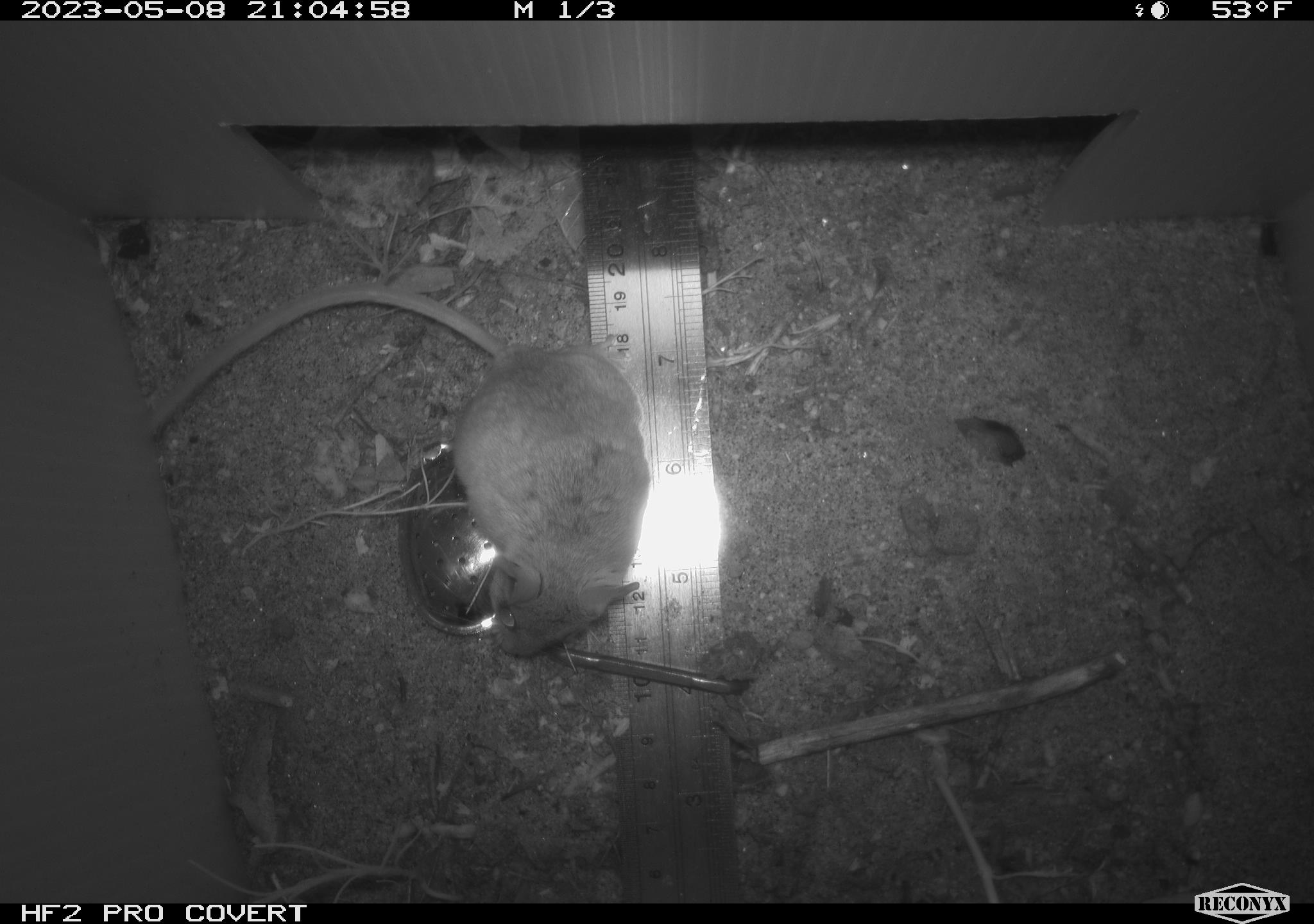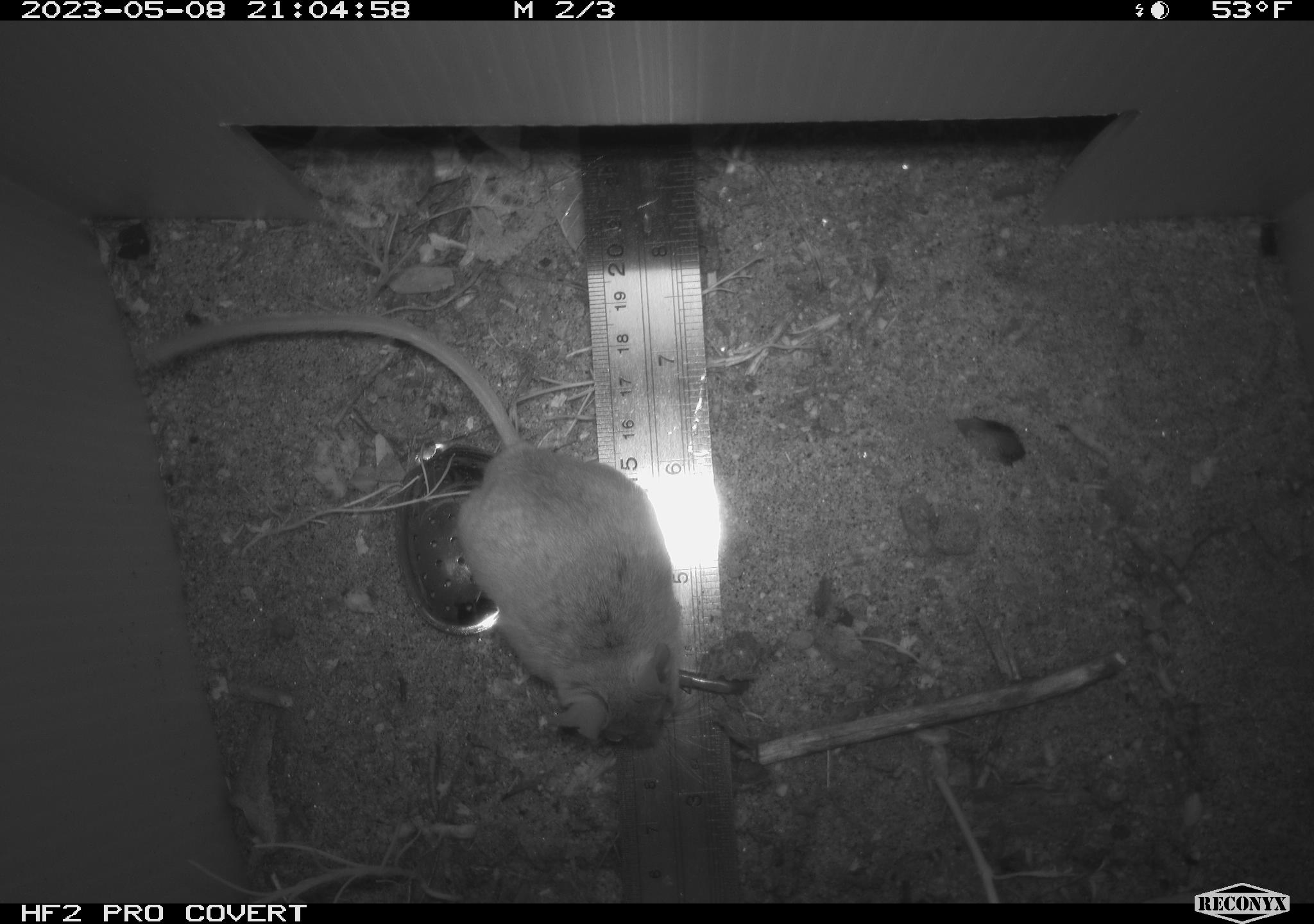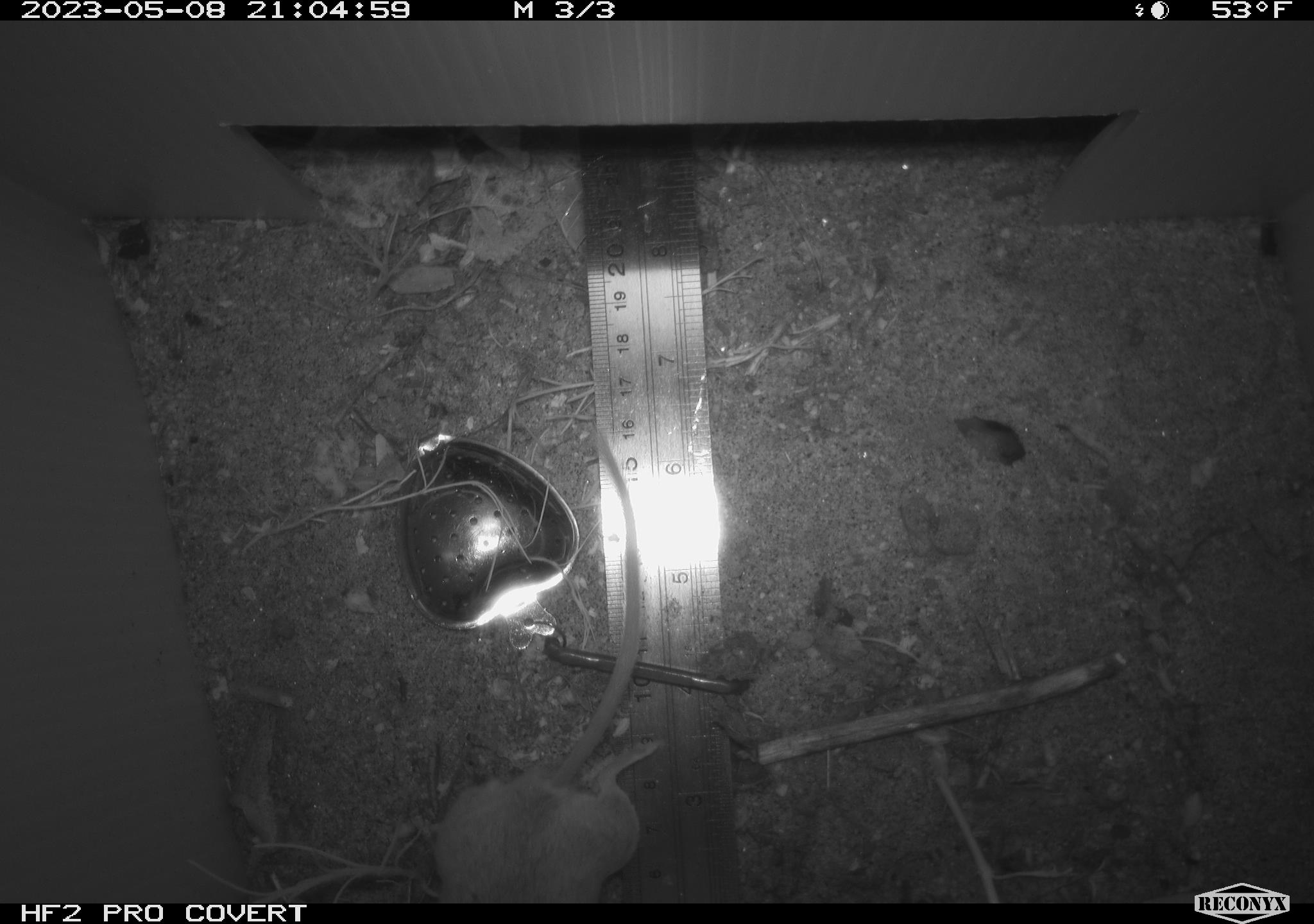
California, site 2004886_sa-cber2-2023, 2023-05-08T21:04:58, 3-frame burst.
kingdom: Animalia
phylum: Chordata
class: Mammalia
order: Rodentia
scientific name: Rodentia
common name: mouse species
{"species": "mouse species (Rodentia)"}